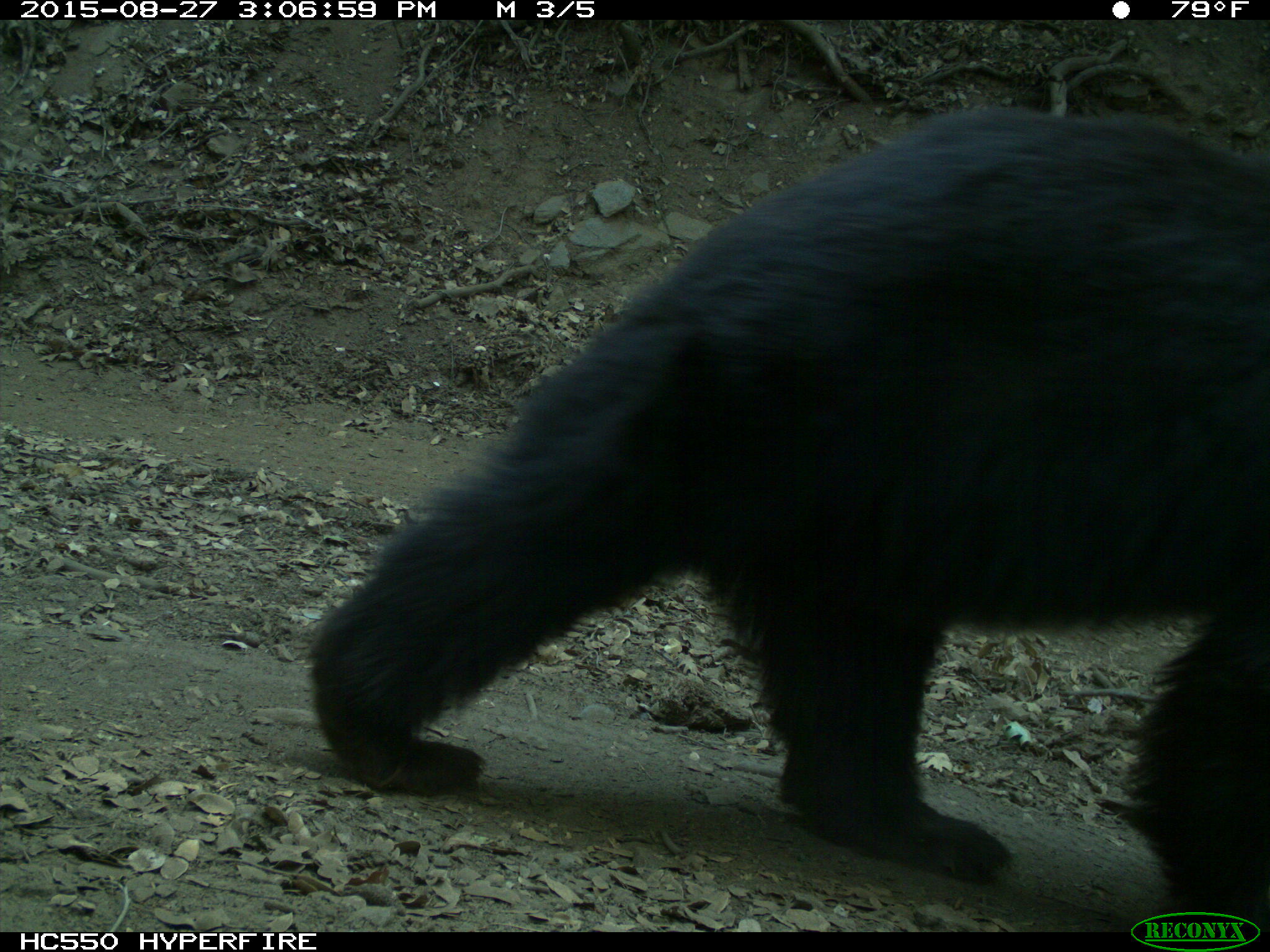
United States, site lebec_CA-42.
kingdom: Animalia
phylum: Chordata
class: Mammalia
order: Carnivora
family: Ursidae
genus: Ursus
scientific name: Ursus americanus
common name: american black bear